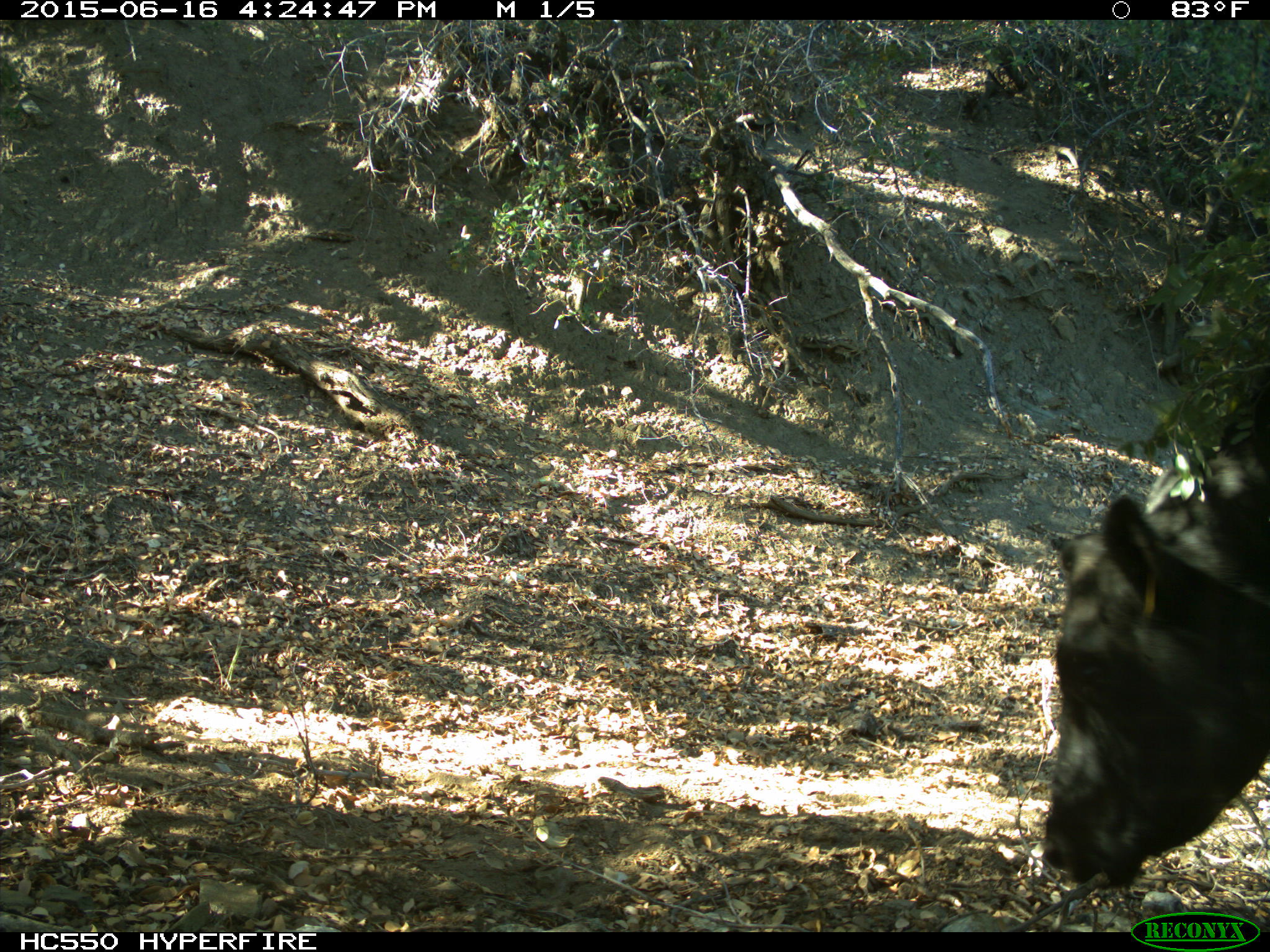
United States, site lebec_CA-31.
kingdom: Animalia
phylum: Chordata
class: Mammalia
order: Artiodactyla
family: Bovidae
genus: Bos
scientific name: Bos taurus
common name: domestic cow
Bos taurus (domestic cow).